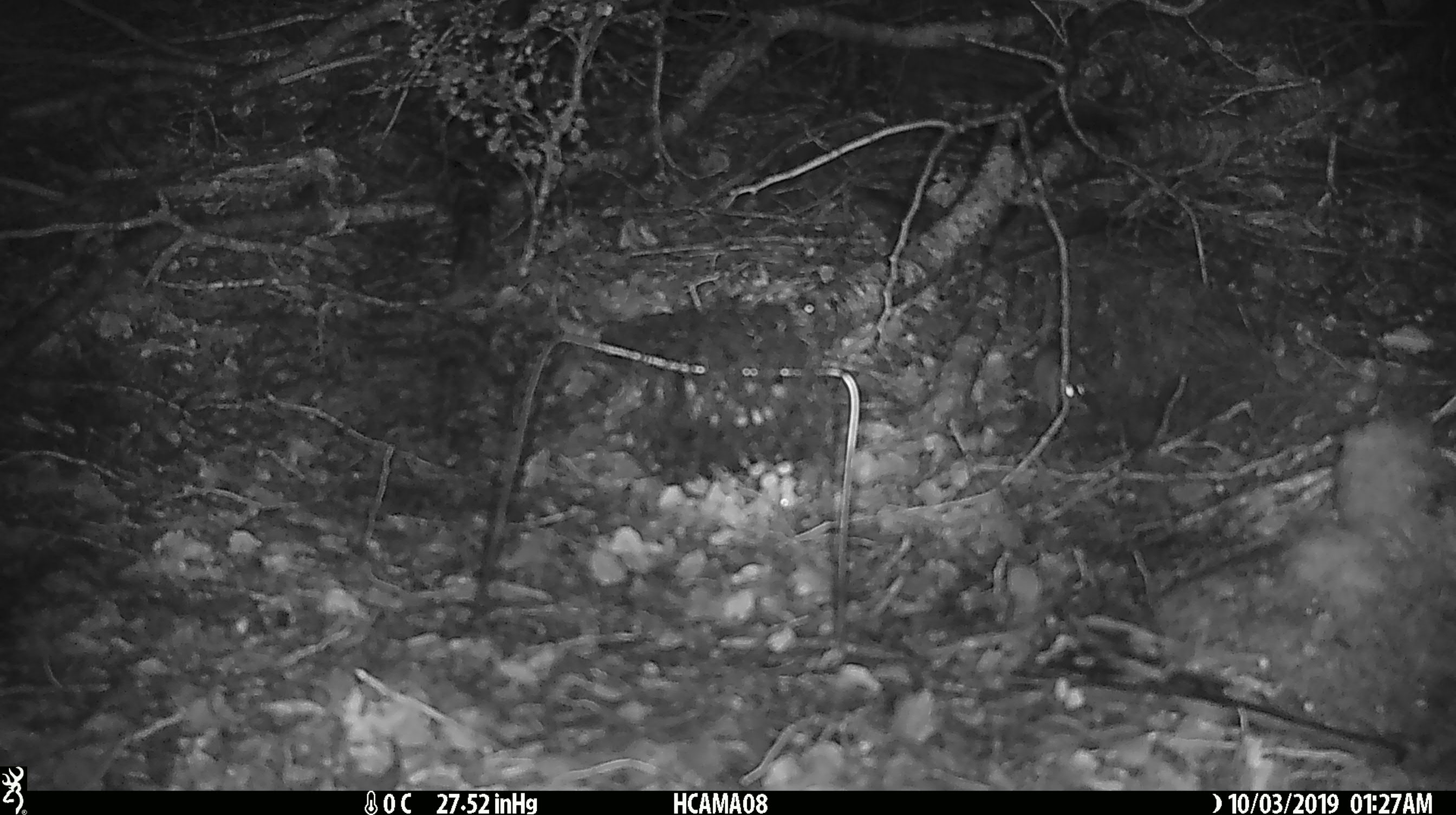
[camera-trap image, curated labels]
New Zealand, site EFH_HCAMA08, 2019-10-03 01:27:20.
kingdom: Animalia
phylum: Chordata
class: Mammalia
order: Rodentia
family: Muridae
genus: Mus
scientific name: Mus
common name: mouse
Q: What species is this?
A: Mouse (Mus).